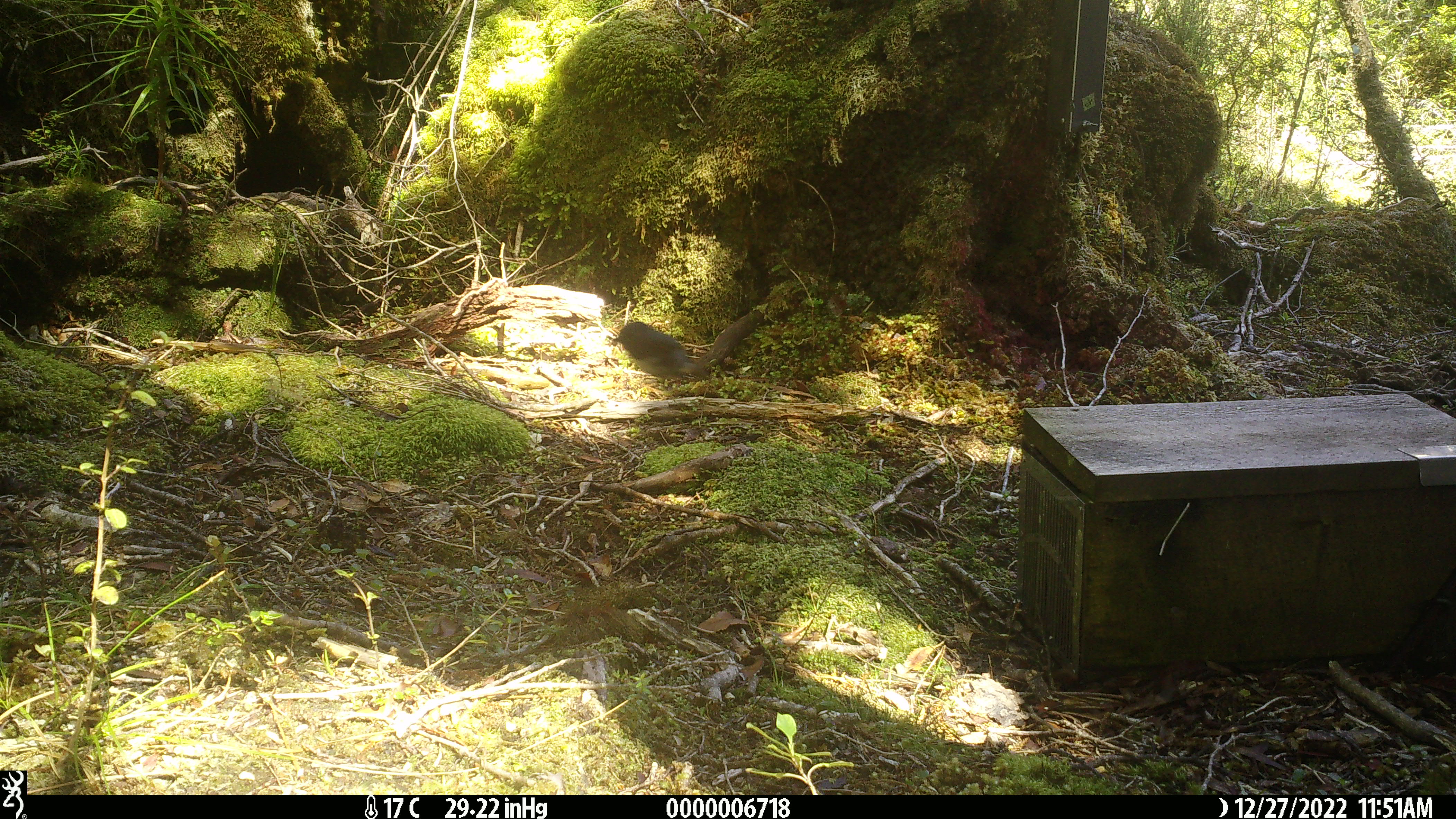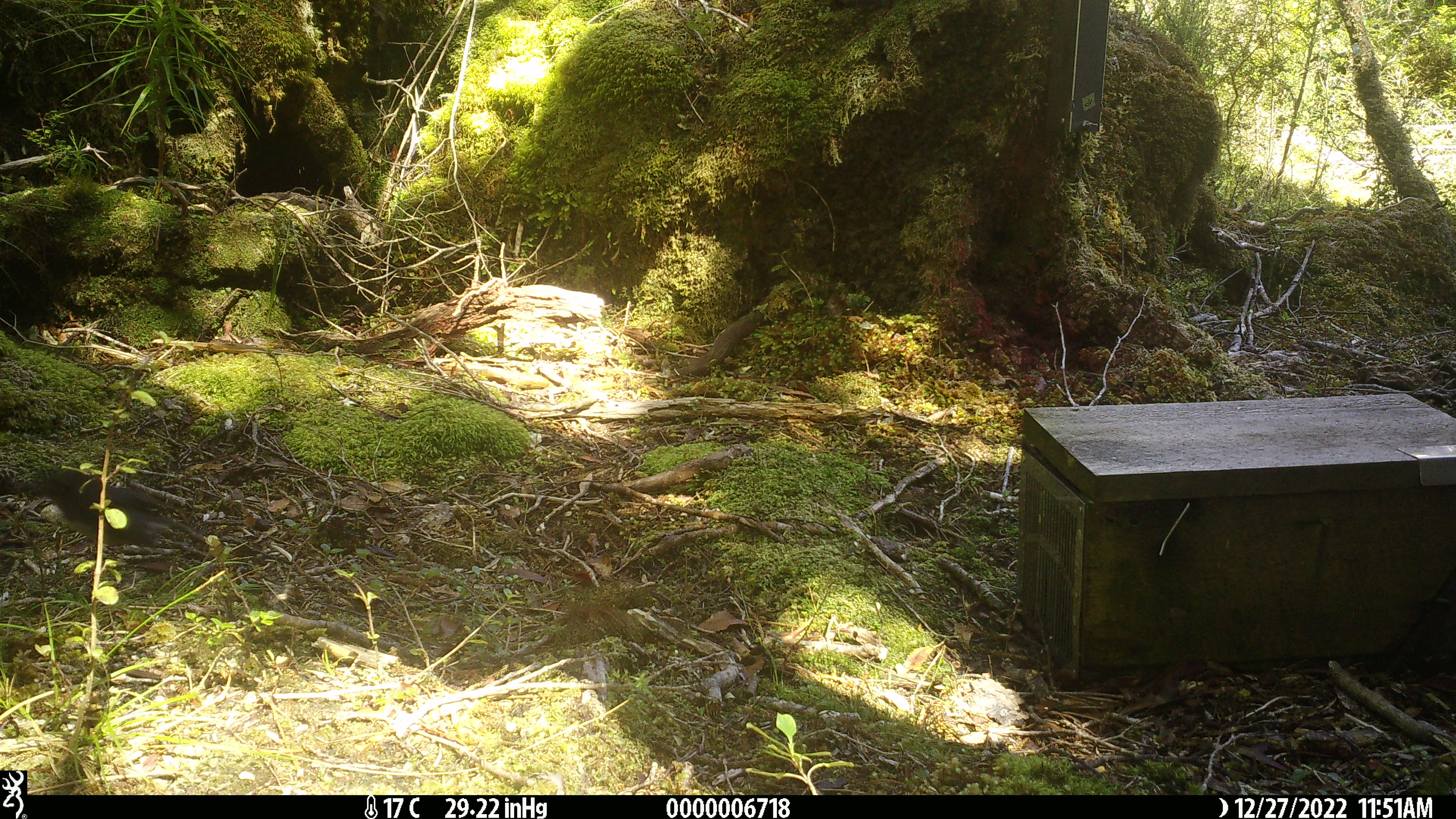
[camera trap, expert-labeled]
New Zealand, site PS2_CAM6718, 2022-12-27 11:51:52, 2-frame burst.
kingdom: Animalia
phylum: Chordata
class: Aves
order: Passeriformes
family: Petroicidae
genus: Petroica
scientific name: Petroica australis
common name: new zealand robin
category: robin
Robin (new zealand robin) (Petroica australis).